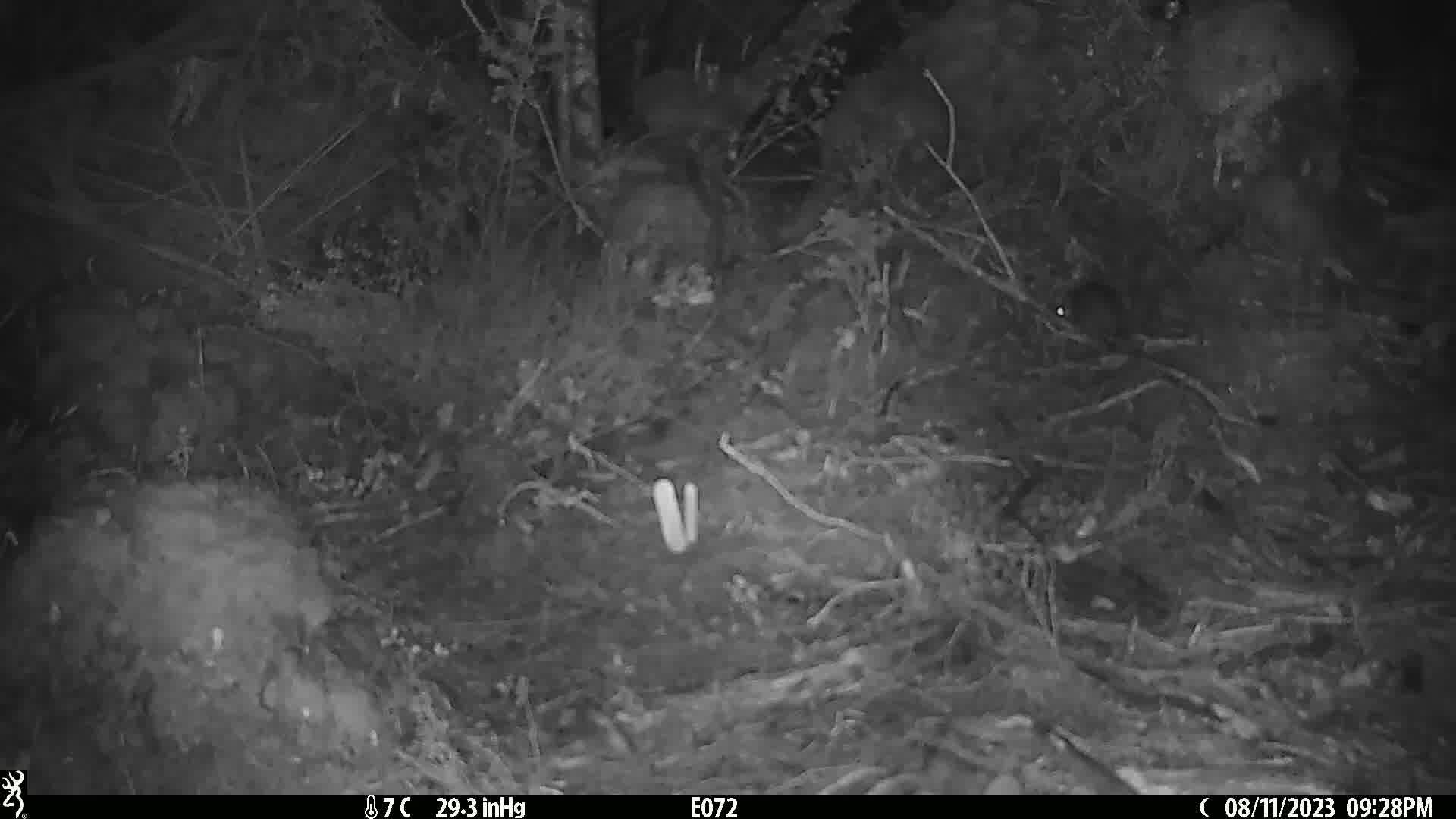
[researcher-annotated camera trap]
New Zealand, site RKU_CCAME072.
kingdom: Animalia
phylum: Chordata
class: Mammalia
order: Rodentia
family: Muridae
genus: Rattus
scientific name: Rattus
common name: rat